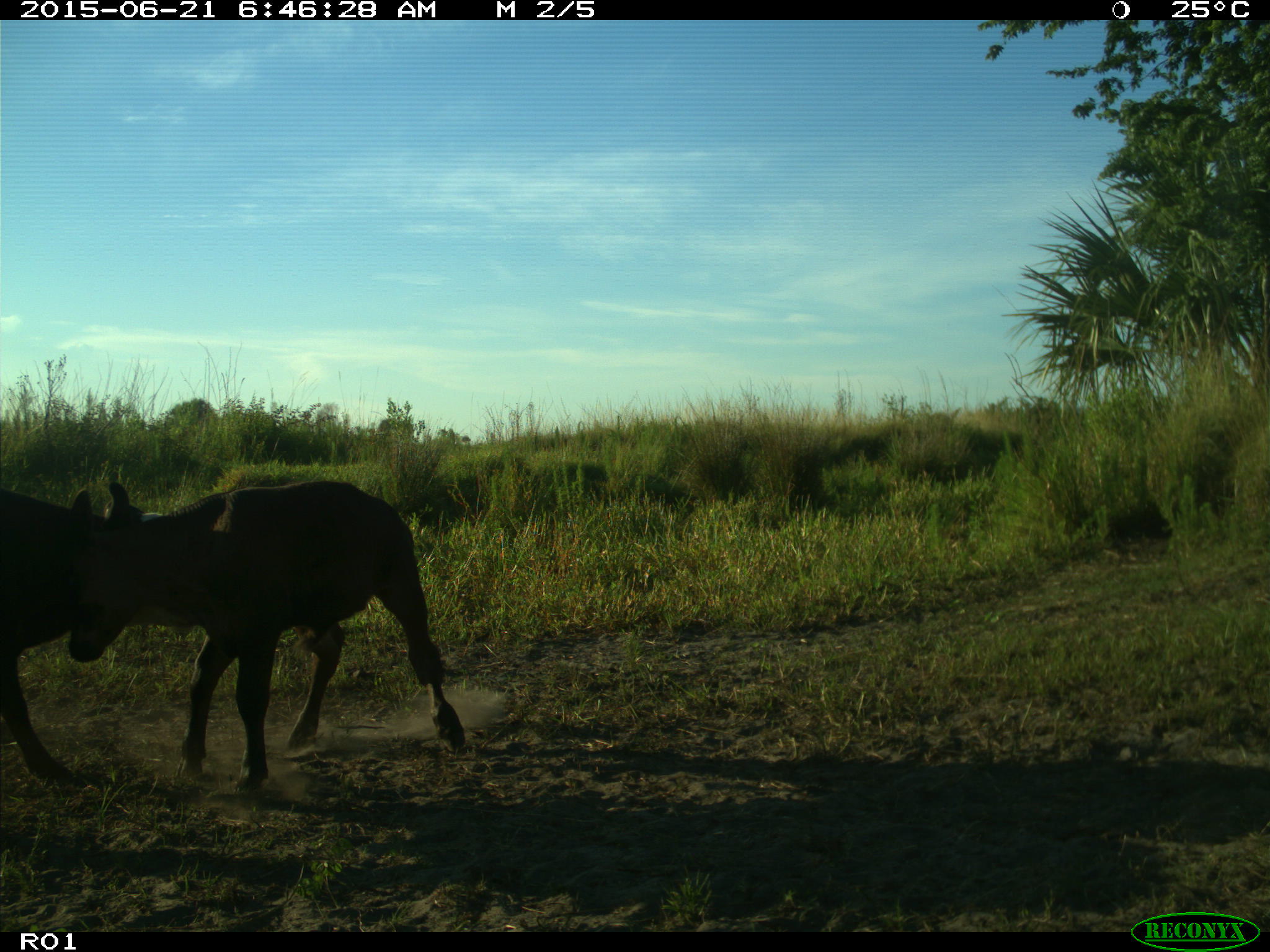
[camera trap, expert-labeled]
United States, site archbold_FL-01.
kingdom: Animalia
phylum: Chordata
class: Mammalia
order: Artiodactyla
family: Bovidae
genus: Bos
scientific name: Bos taurus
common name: domestic cow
Bos taurus (domestic cow).